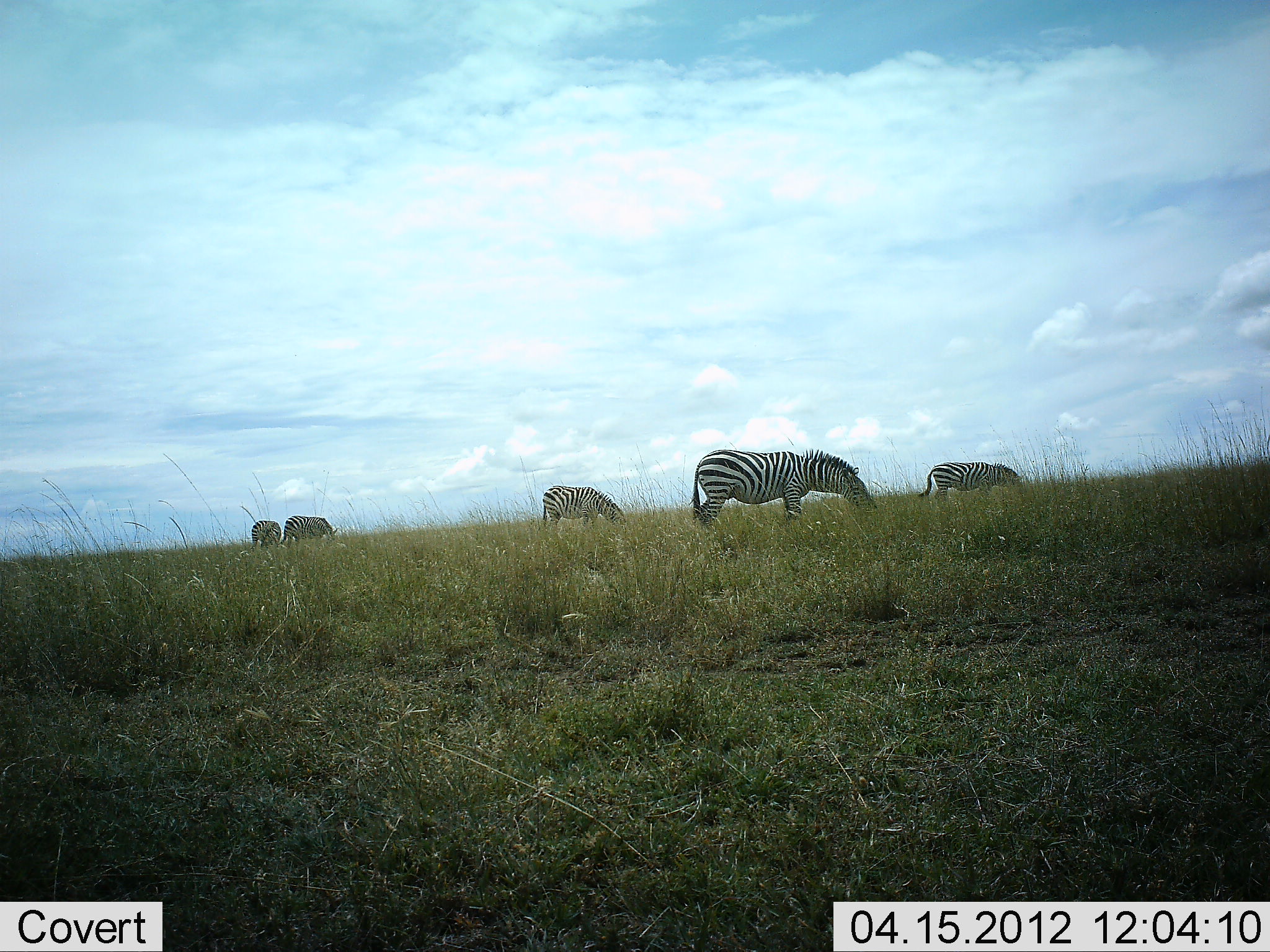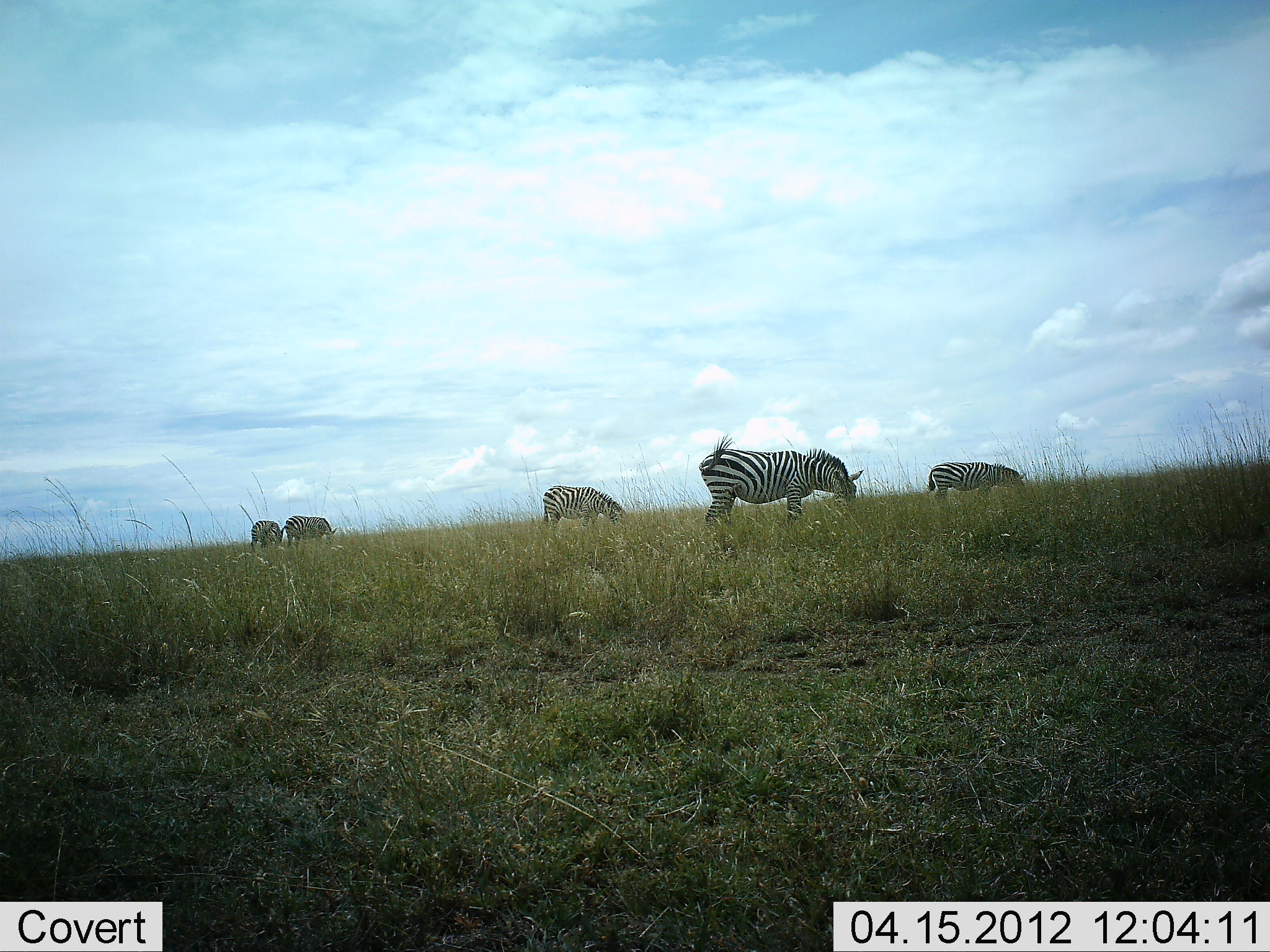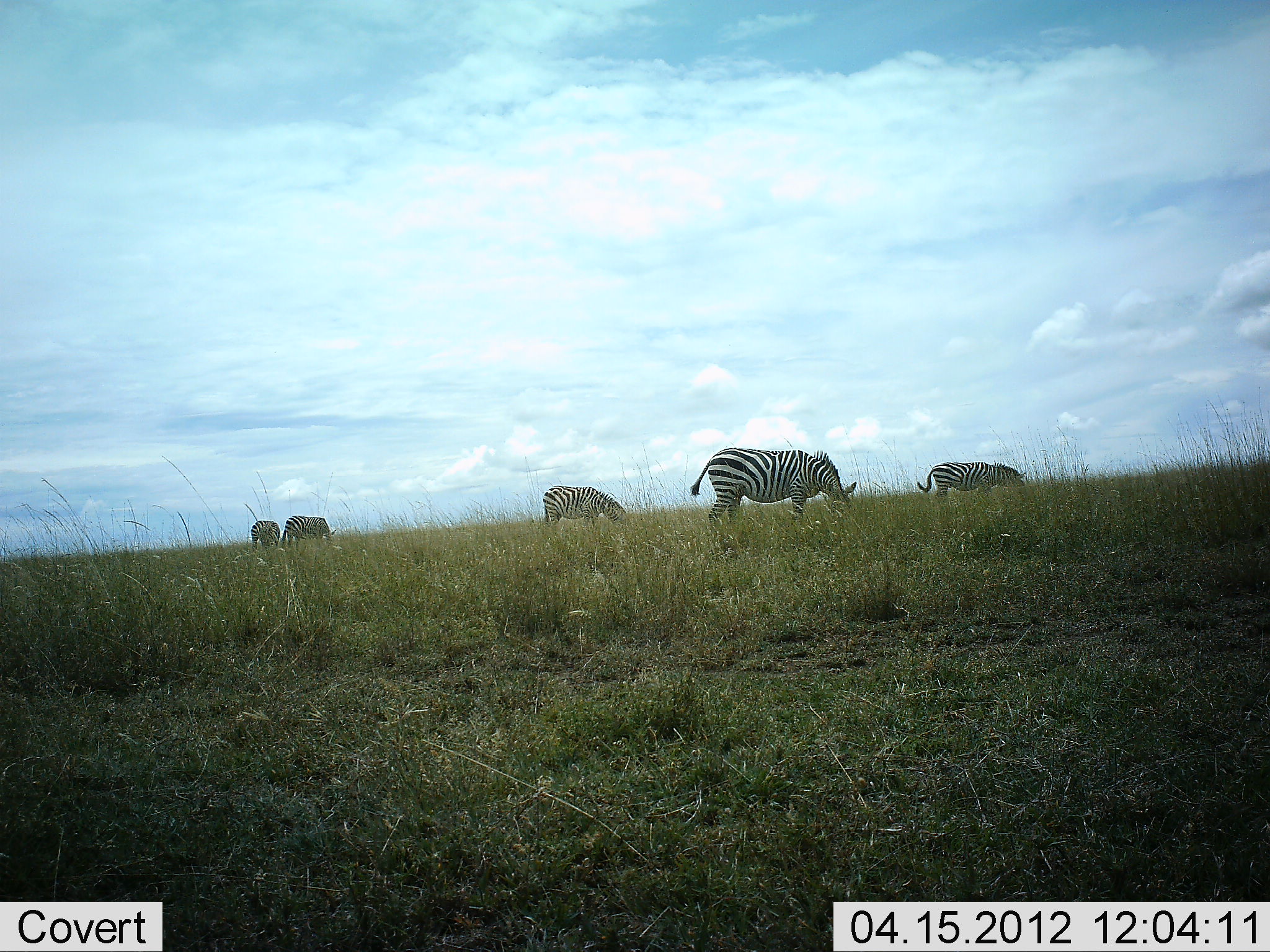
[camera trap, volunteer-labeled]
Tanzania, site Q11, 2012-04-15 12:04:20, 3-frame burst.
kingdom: Animalia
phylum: Chordata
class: Mammalia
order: Perissodactyla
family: Equidae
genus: Equus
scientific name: Equus quagga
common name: plains zebra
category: zebra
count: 5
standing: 21%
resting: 0%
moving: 0%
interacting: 0%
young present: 0%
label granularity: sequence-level